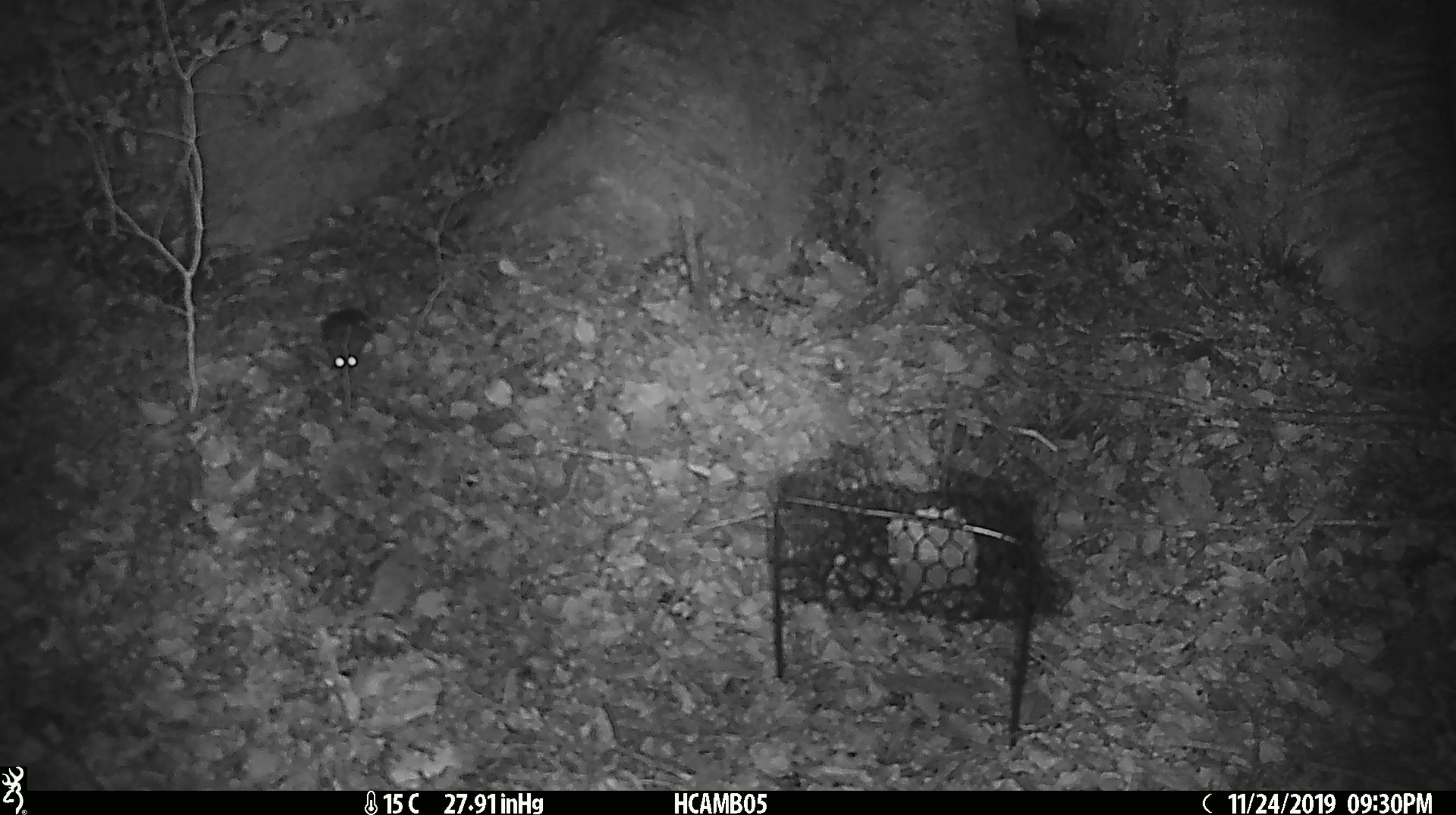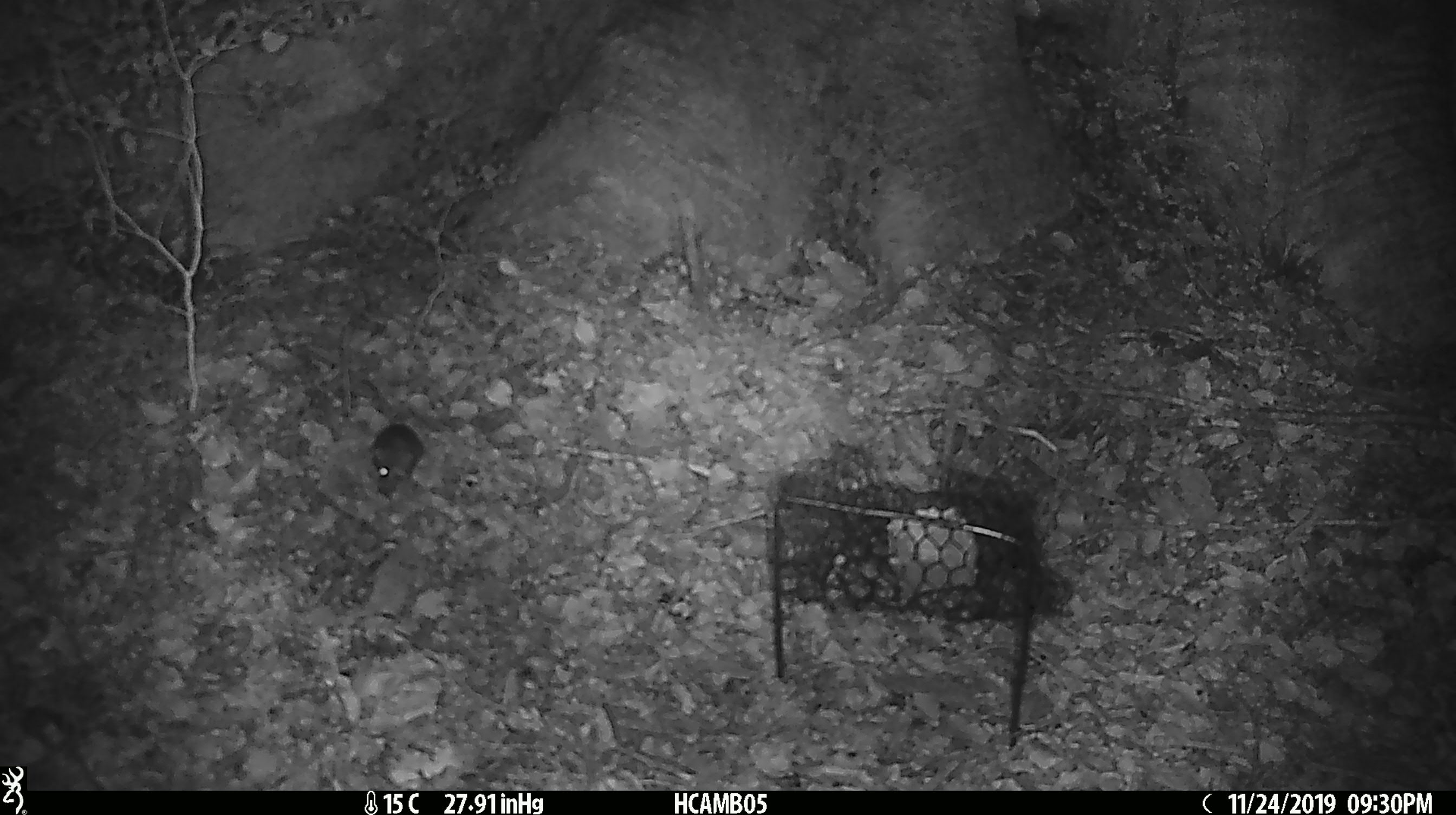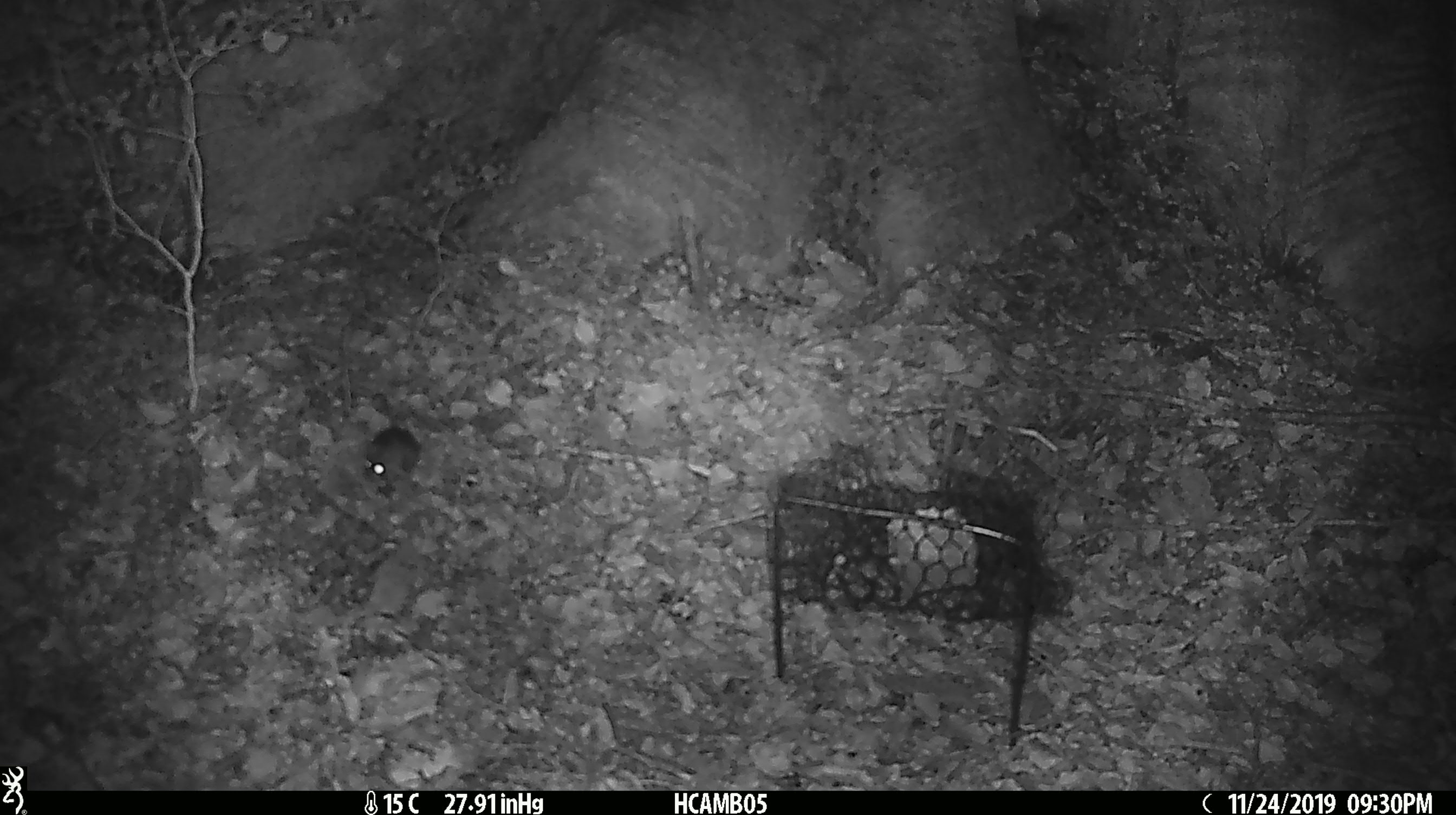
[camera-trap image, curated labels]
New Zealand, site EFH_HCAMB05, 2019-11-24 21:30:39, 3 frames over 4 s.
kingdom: Animalia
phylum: Chordata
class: Mammalia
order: Rodentia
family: Muridae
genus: Mus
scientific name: Mus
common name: mouse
Mouse (Mus).